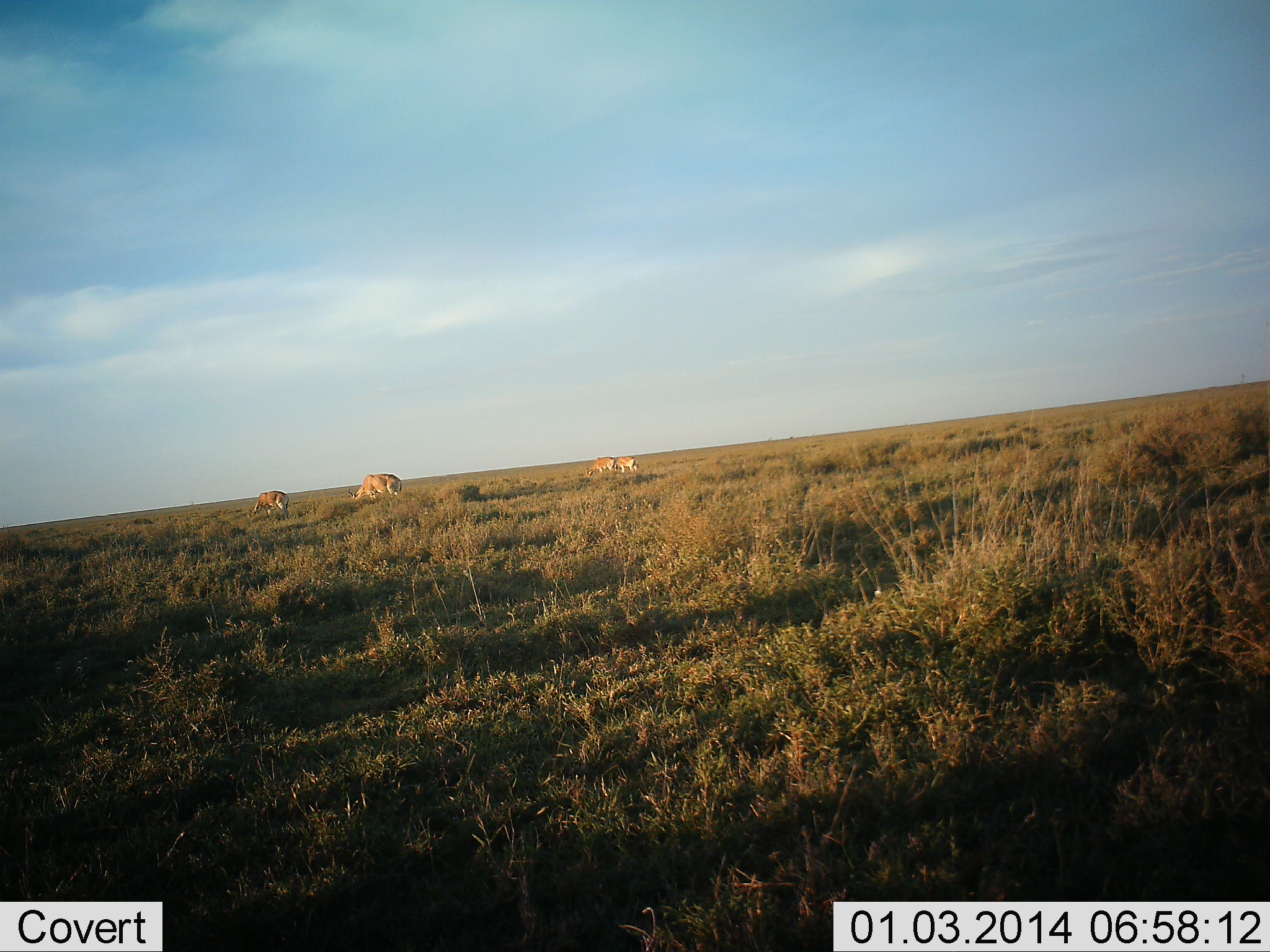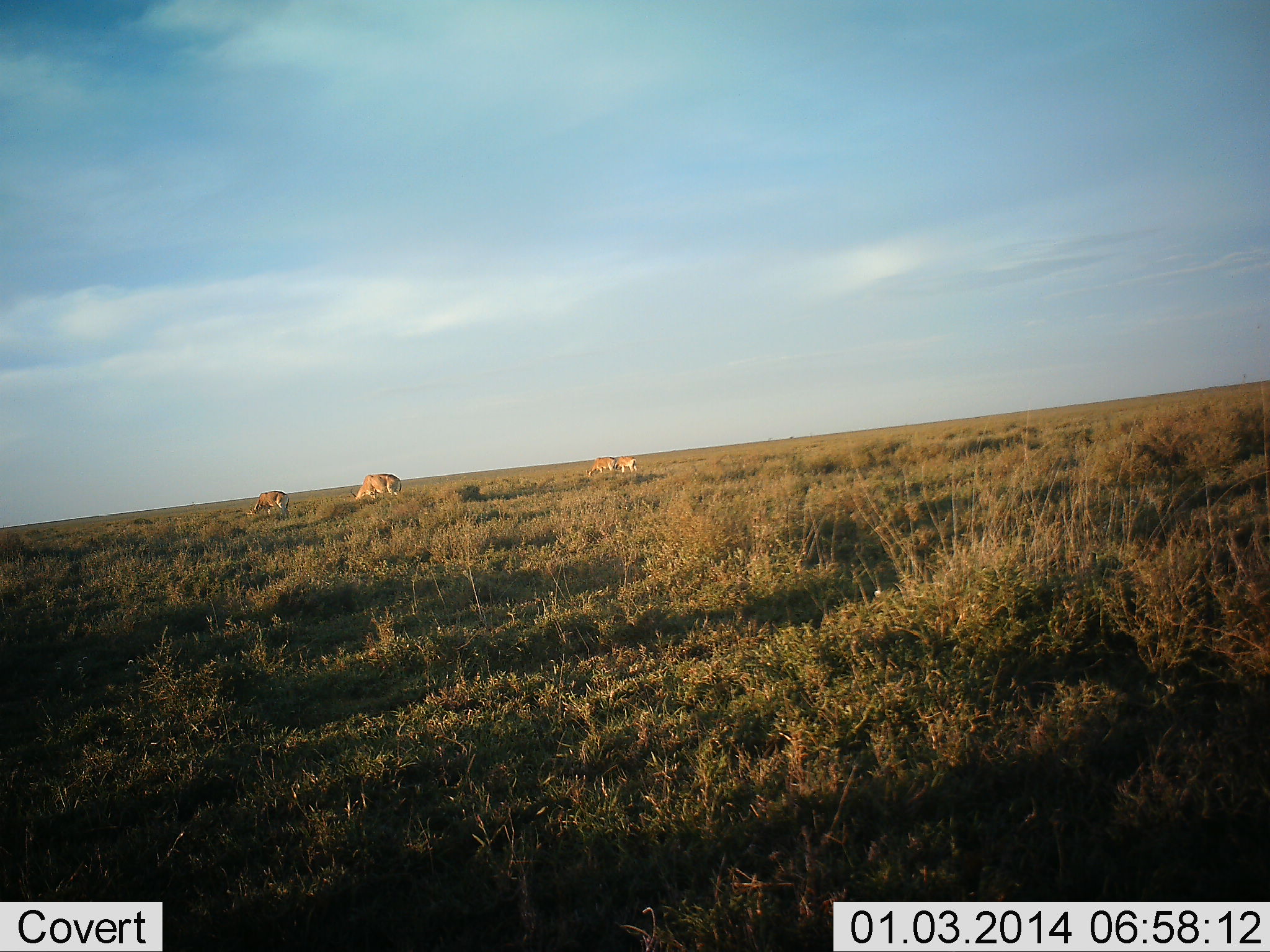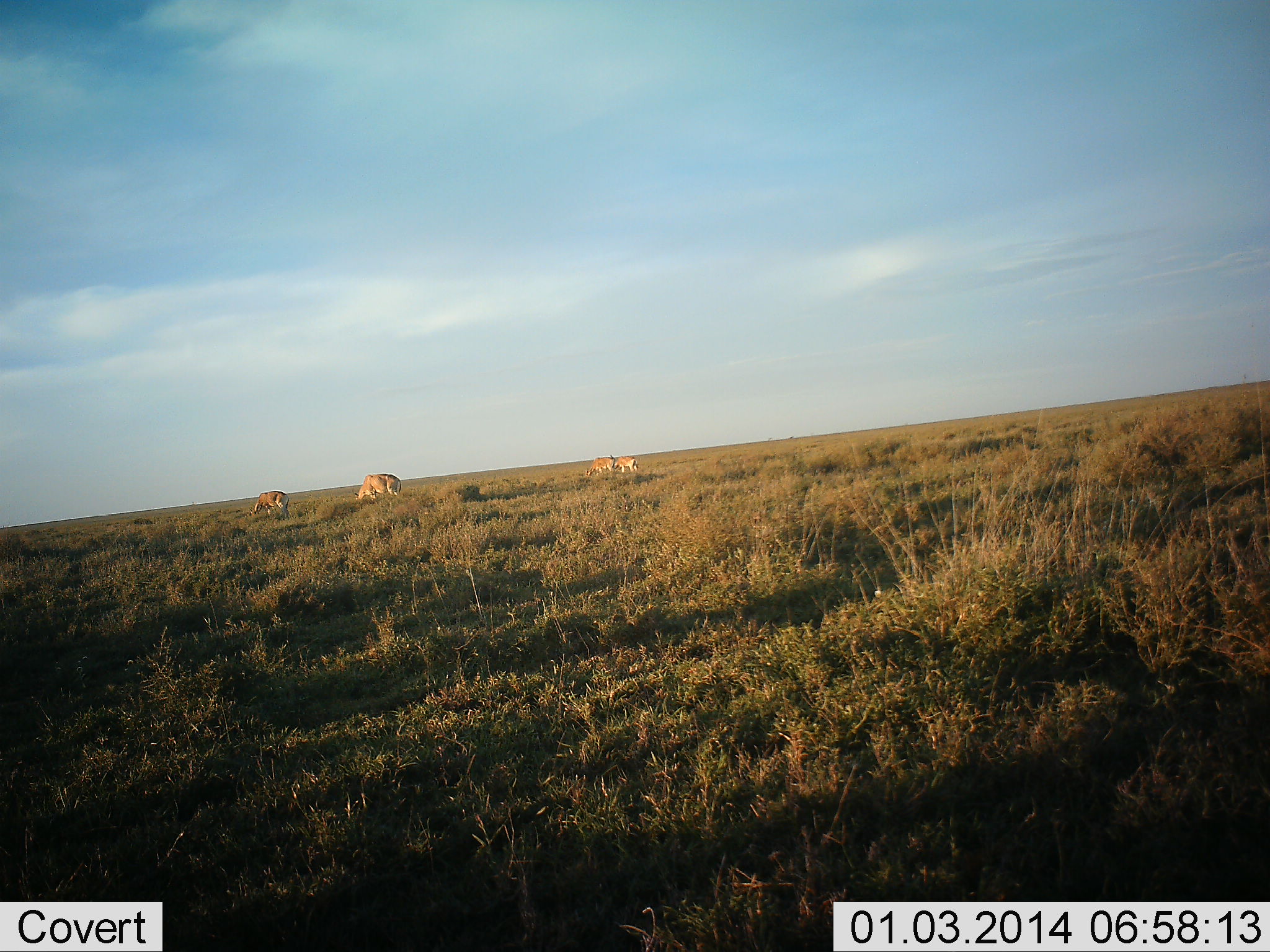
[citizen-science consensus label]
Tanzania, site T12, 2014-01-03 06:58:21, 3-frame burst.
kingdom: Animalia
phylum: Chordata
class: Mammalia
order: Artiodactyla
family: Bovidae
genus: Nanger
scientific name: Nanger granti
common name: grant's gazelle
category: gazellegrants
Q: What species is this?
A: Gazellegrants (grant's gazelle) (Nanger granti).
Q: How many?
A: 4.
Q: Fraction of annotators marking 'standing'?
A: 30%.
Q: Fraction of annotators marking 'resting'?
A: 0%.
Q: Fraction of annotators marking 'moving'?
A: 0%.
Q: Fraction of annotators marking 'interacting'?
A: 0%.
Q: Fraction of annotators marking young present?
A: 0%.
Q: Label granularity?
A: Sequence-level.